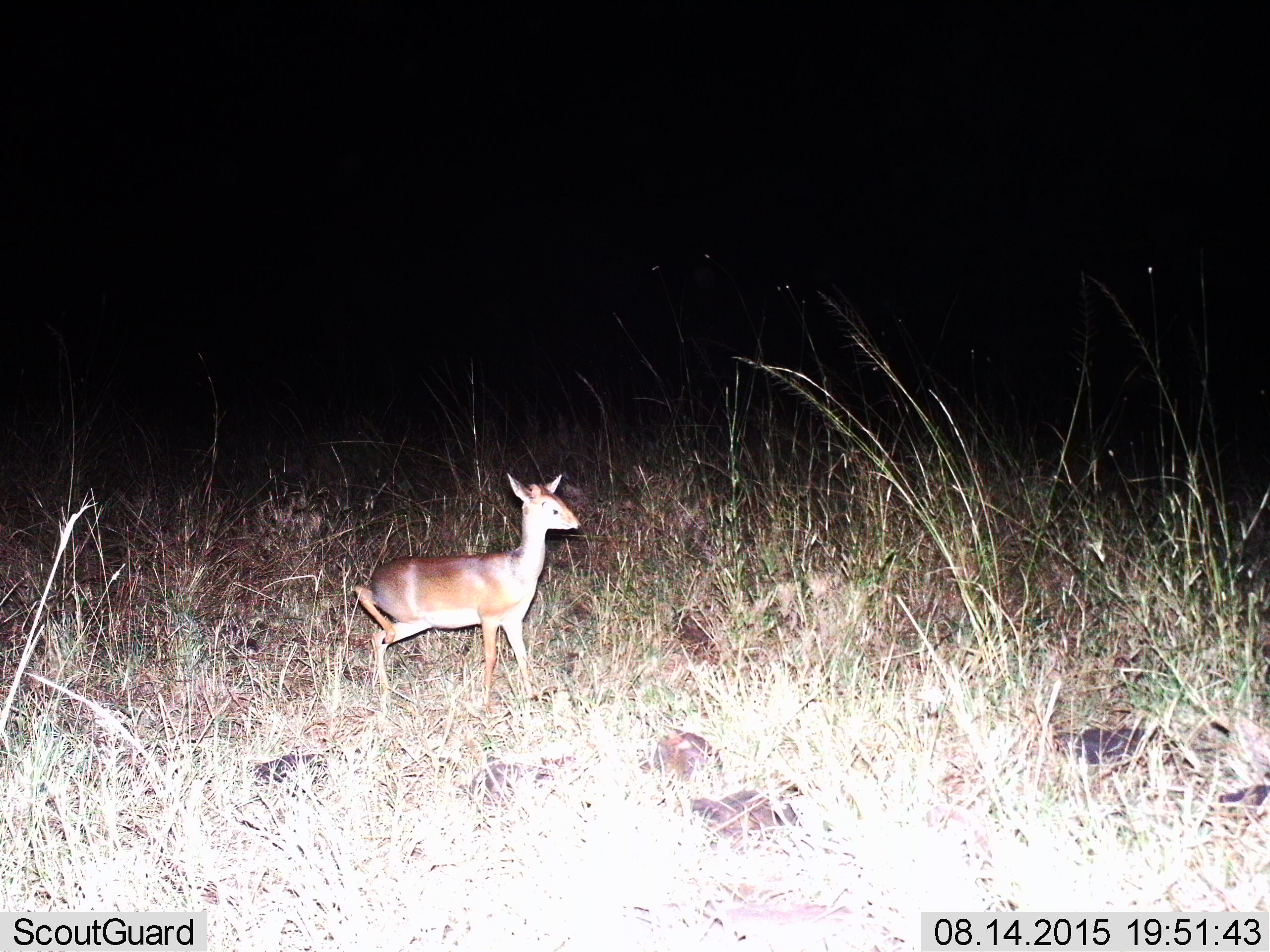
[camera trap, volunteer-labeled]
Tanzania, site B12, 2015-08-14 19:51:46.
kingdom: Animalia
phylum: Chordata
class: Mammalia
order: Artiodactyla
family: Bovidae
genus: Madoqua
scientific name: Madoqua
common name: dikdik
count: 1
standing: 65%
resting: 0%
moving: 35%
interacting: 0%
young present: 6%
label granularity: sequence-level